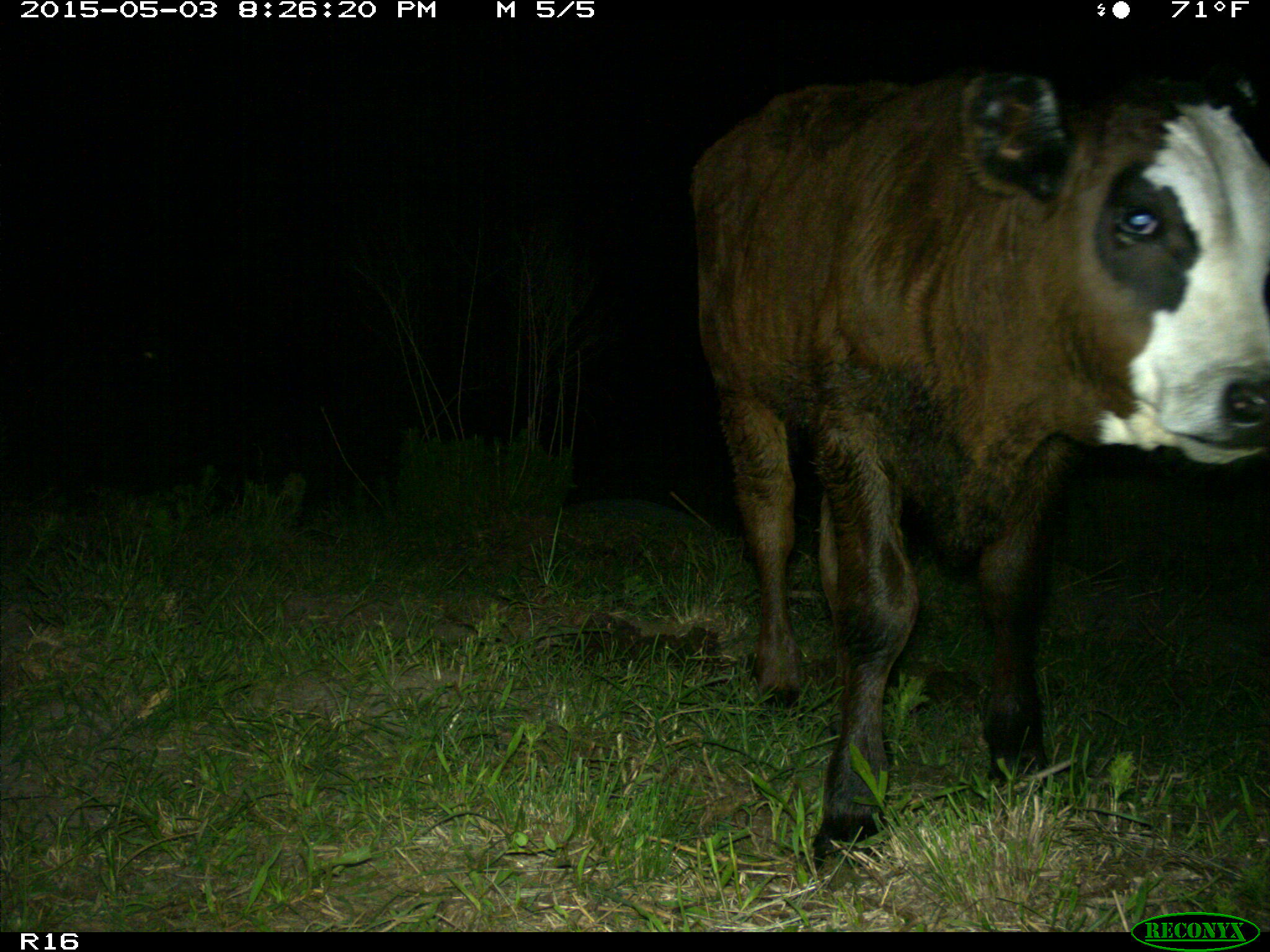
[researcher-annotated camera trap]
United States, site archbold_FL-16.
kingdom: Animalia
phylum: Chordata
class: Mammalia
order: Artiodactyla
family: Bovidae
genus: Bos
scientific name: Bos taurus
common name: domestic cow